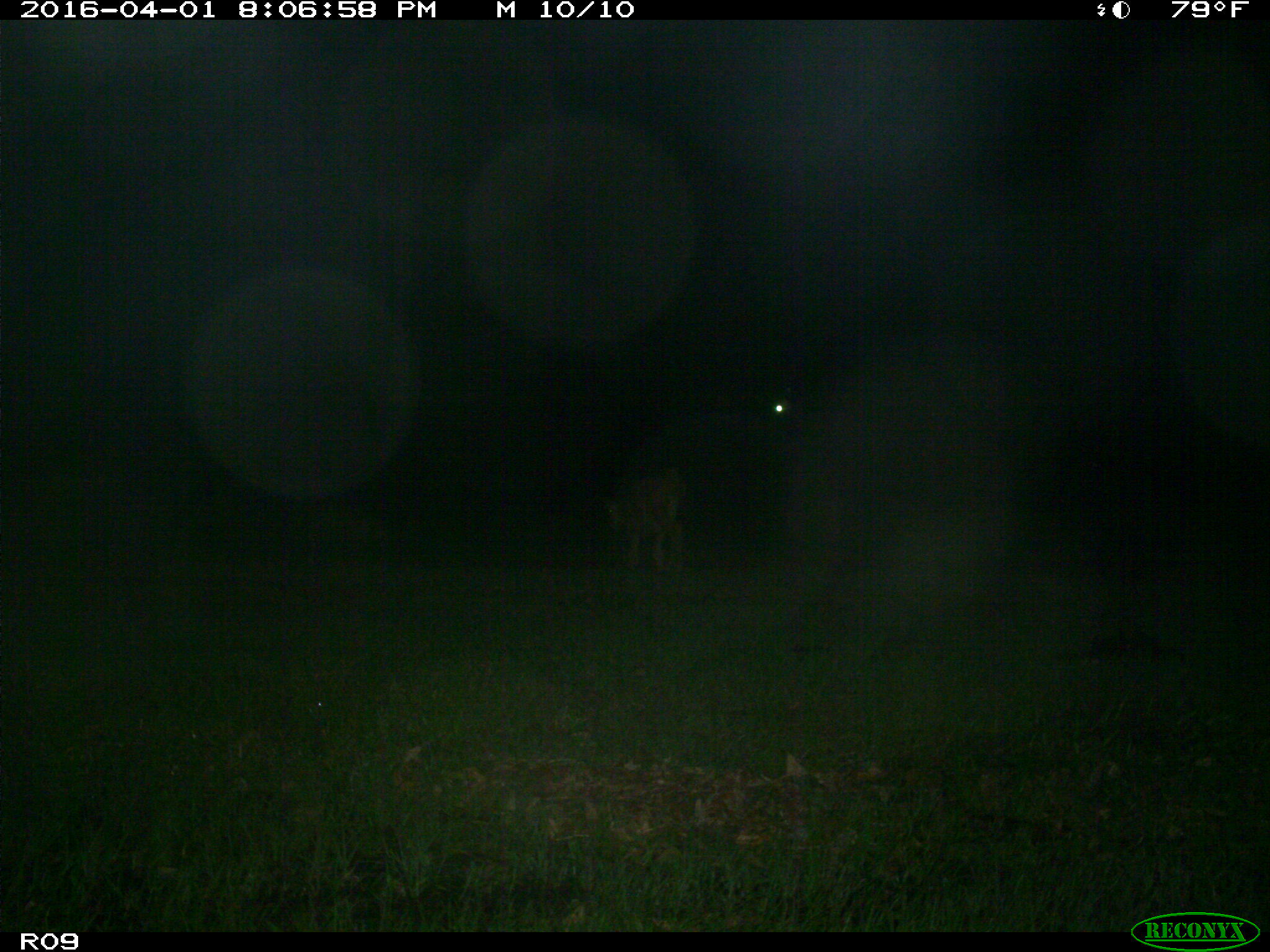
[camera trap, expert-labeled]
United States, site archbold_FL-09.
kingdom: Animalia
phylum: Chordata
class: Mammalia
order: Artiodactyla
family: Bovidae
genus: Bos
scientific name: Bos taurus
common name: domestic cow